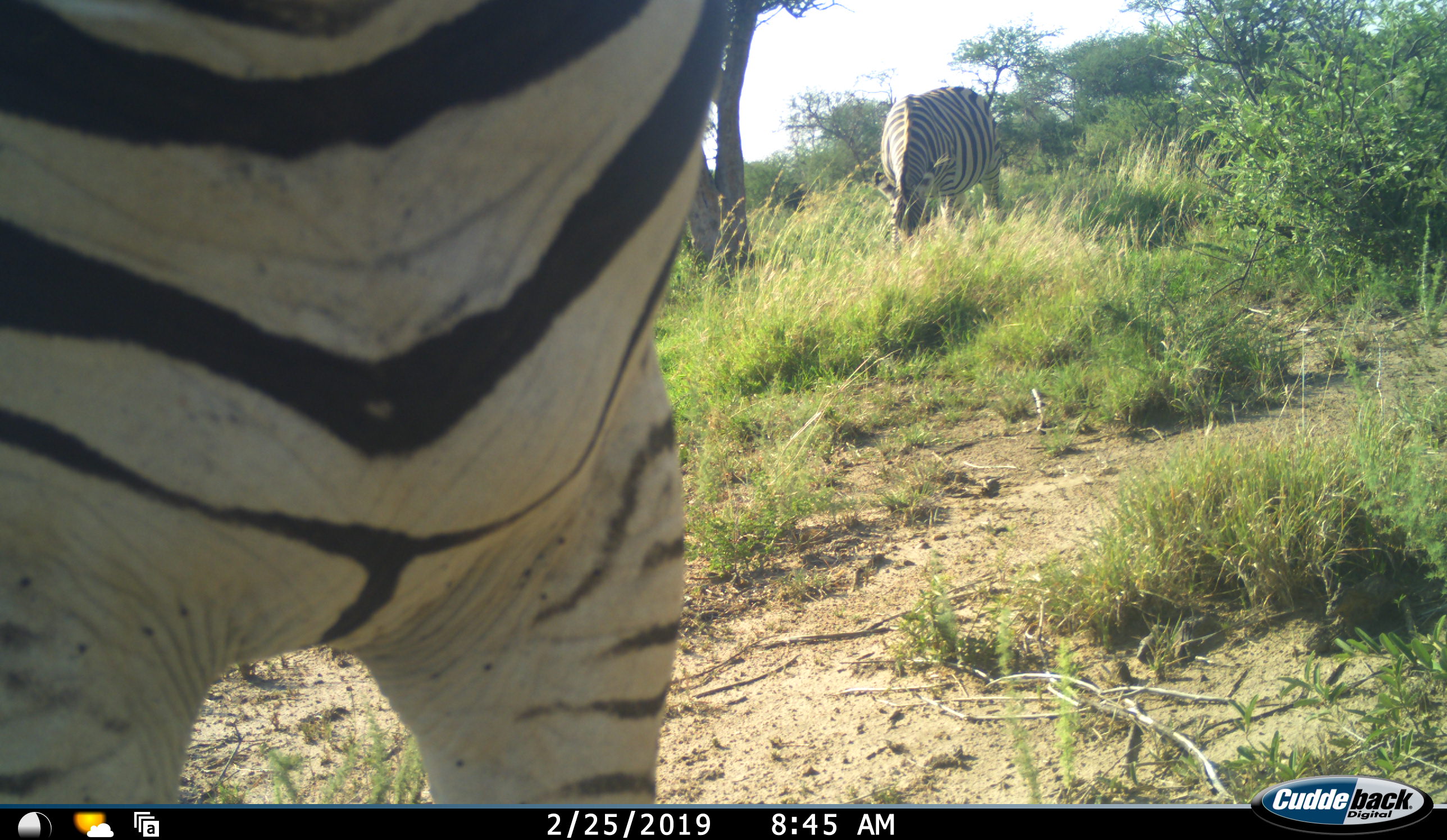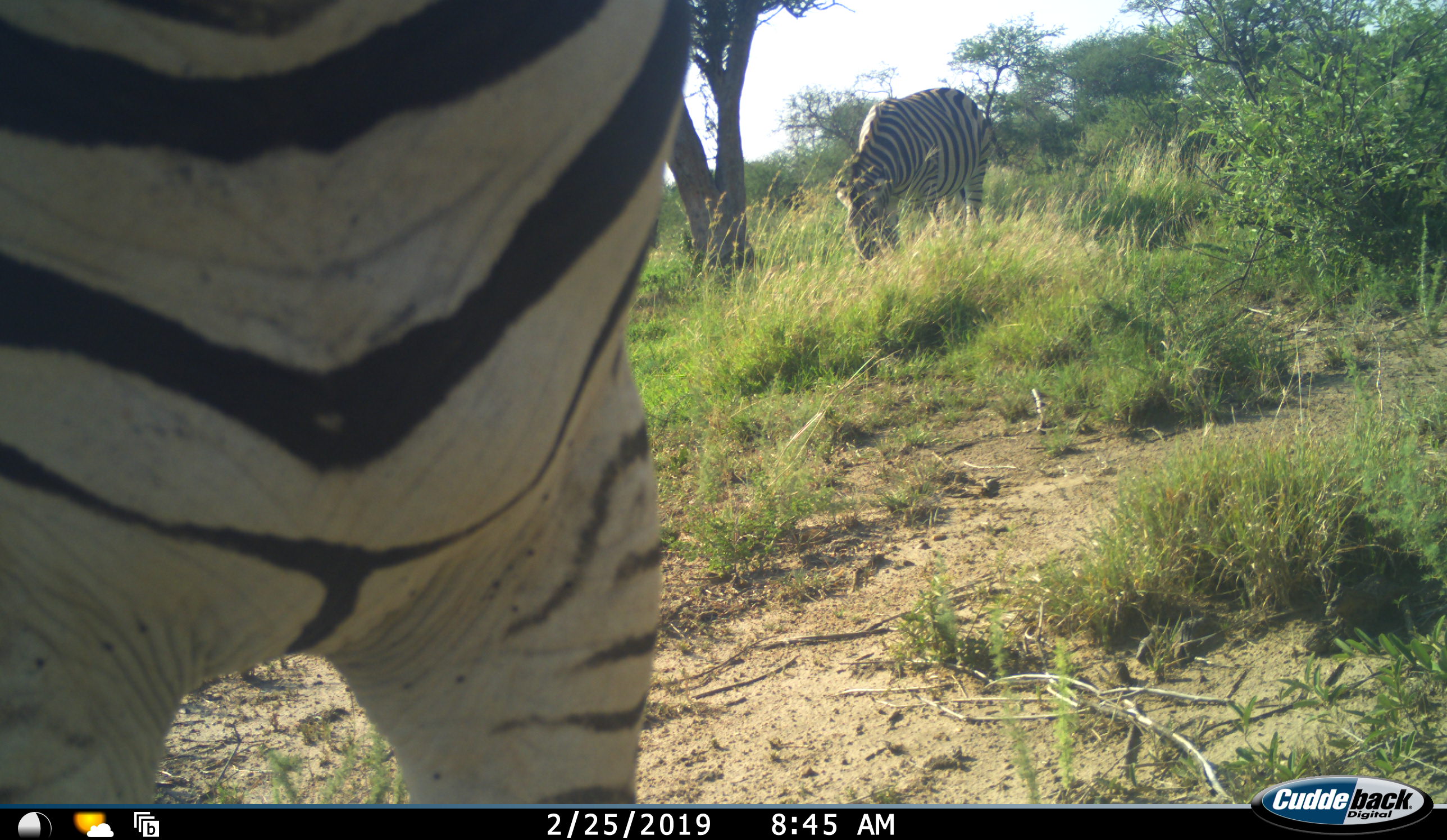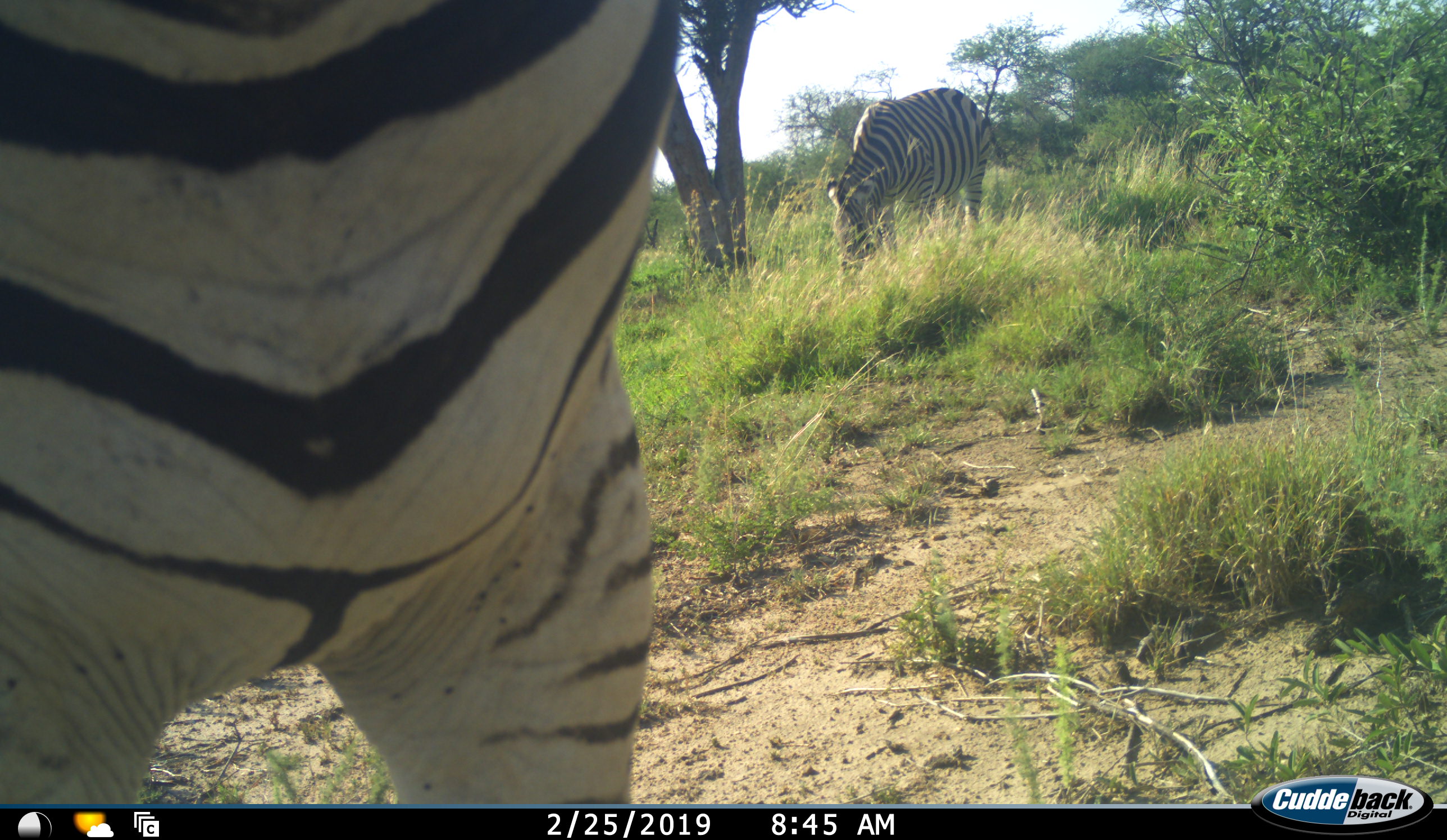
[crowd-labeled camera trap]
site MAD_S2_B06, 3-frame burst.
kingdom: Animalia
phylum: Chordata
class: Mammalia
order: Perissodactyla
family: Equidae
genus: Equus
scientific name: Equus quagga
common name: plains zebra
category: zebraplains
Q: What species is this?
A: Zebraplains (plains zebra) (Equus quagga).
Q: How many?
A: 2.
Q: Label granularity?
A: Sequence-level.